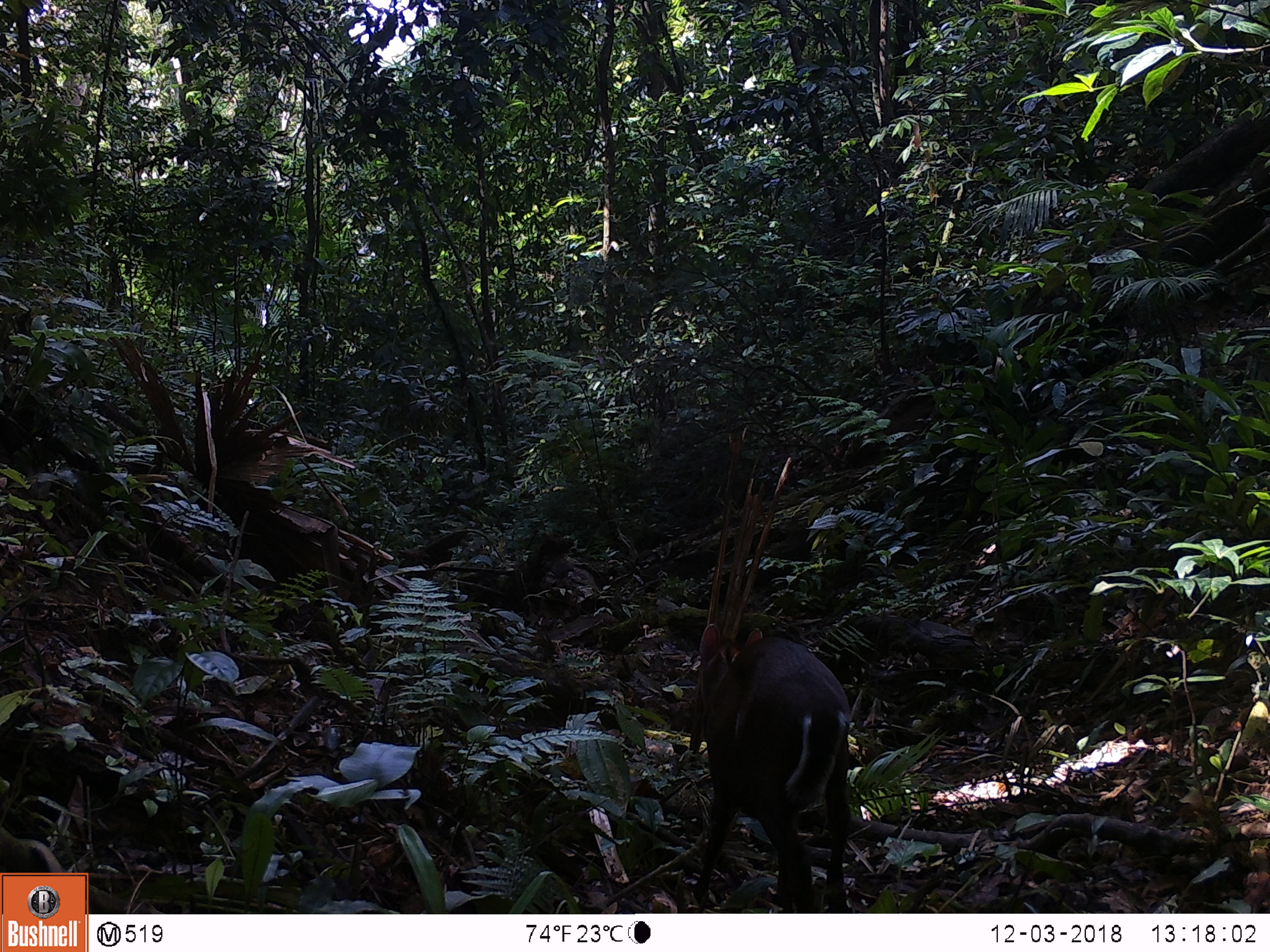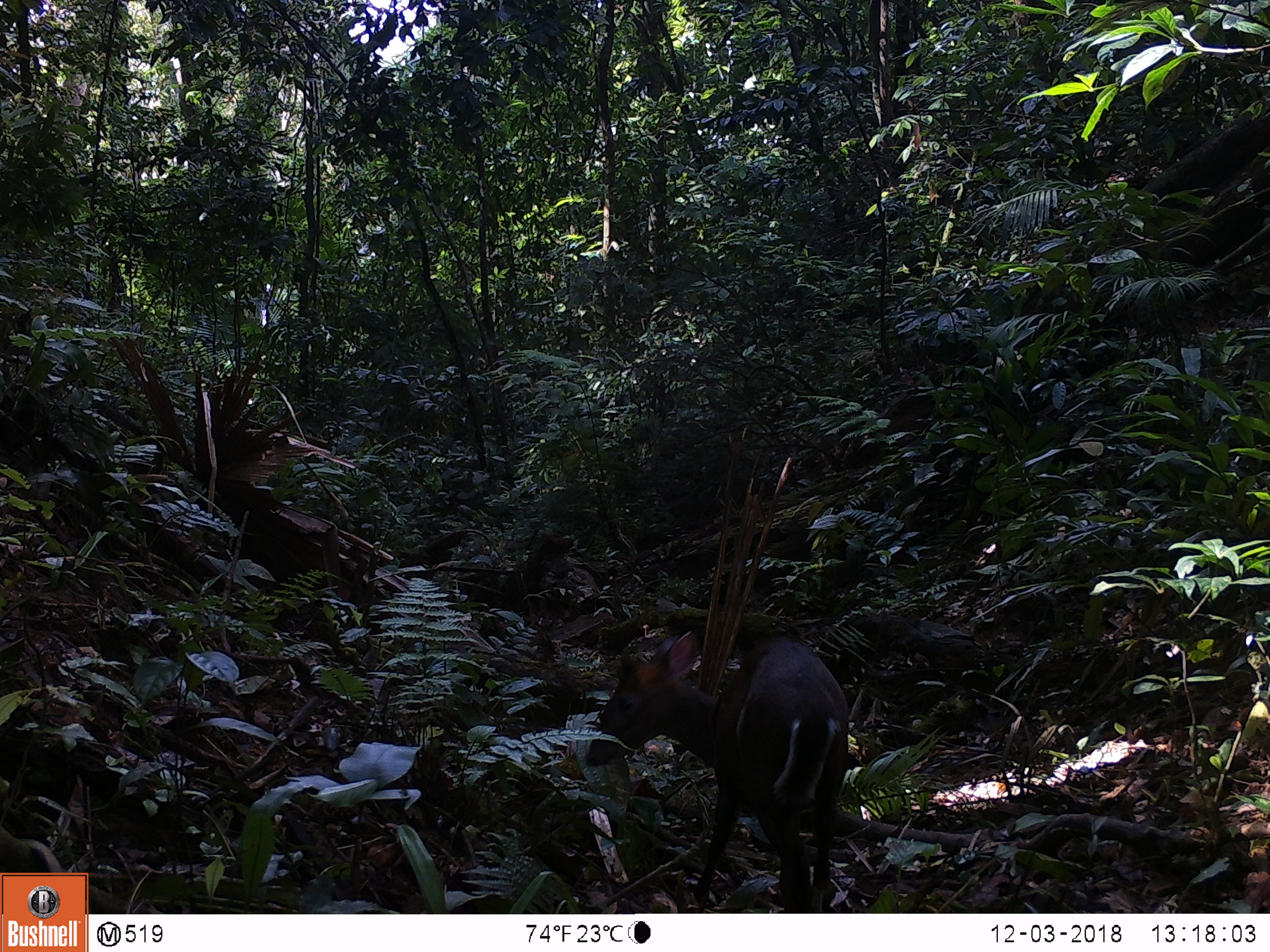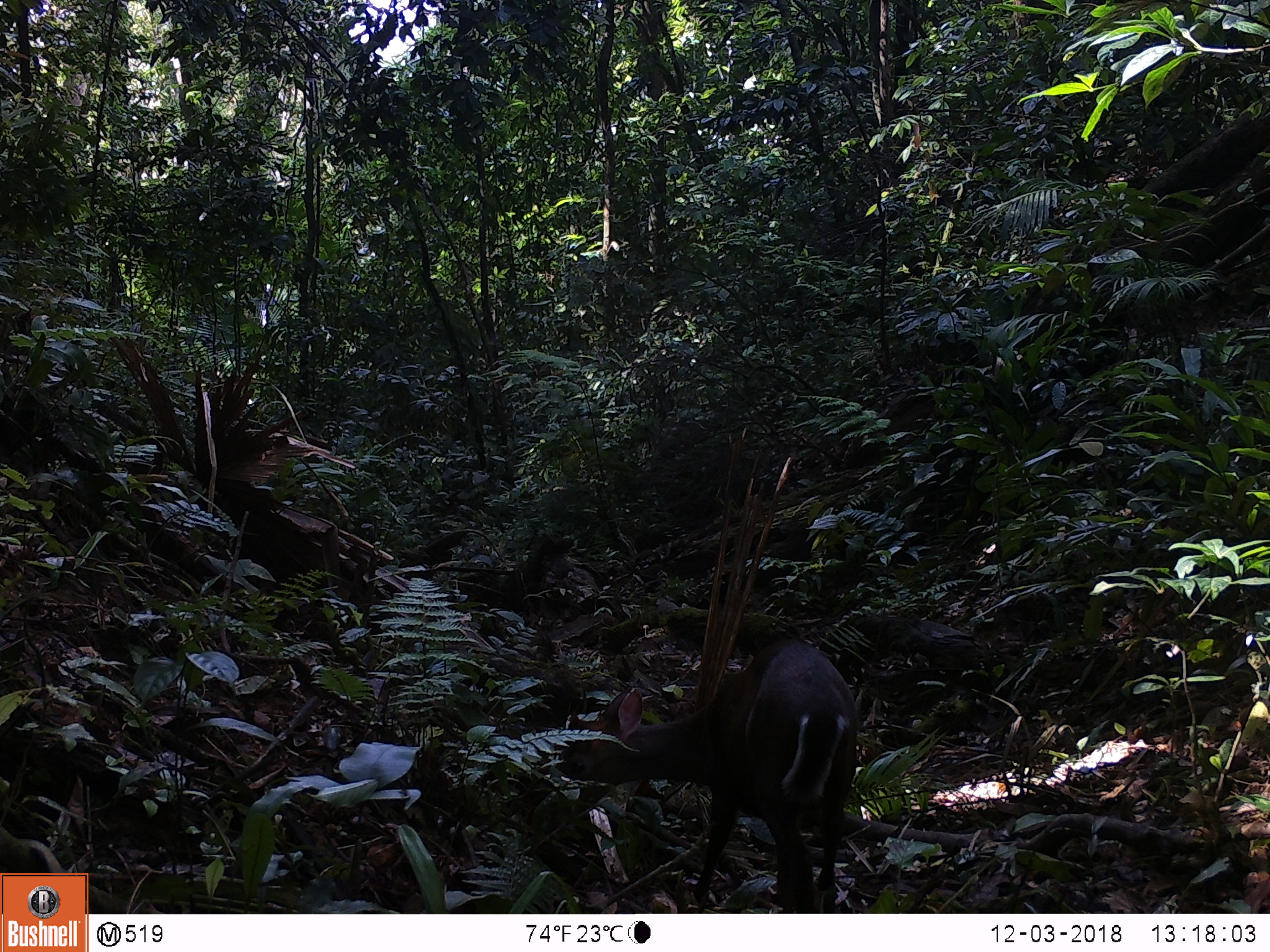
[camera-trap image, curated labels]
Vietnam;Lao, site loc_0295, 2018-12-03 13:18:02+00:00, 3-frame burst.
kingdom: Animalia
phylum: Chordata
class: Mammalia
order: Artiodactyla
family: Cervidae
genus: Muntiacus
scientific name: Muntiacus rooseveltorum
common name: roosevelt's muntjac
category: roosevelts muntjac group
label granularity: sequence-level